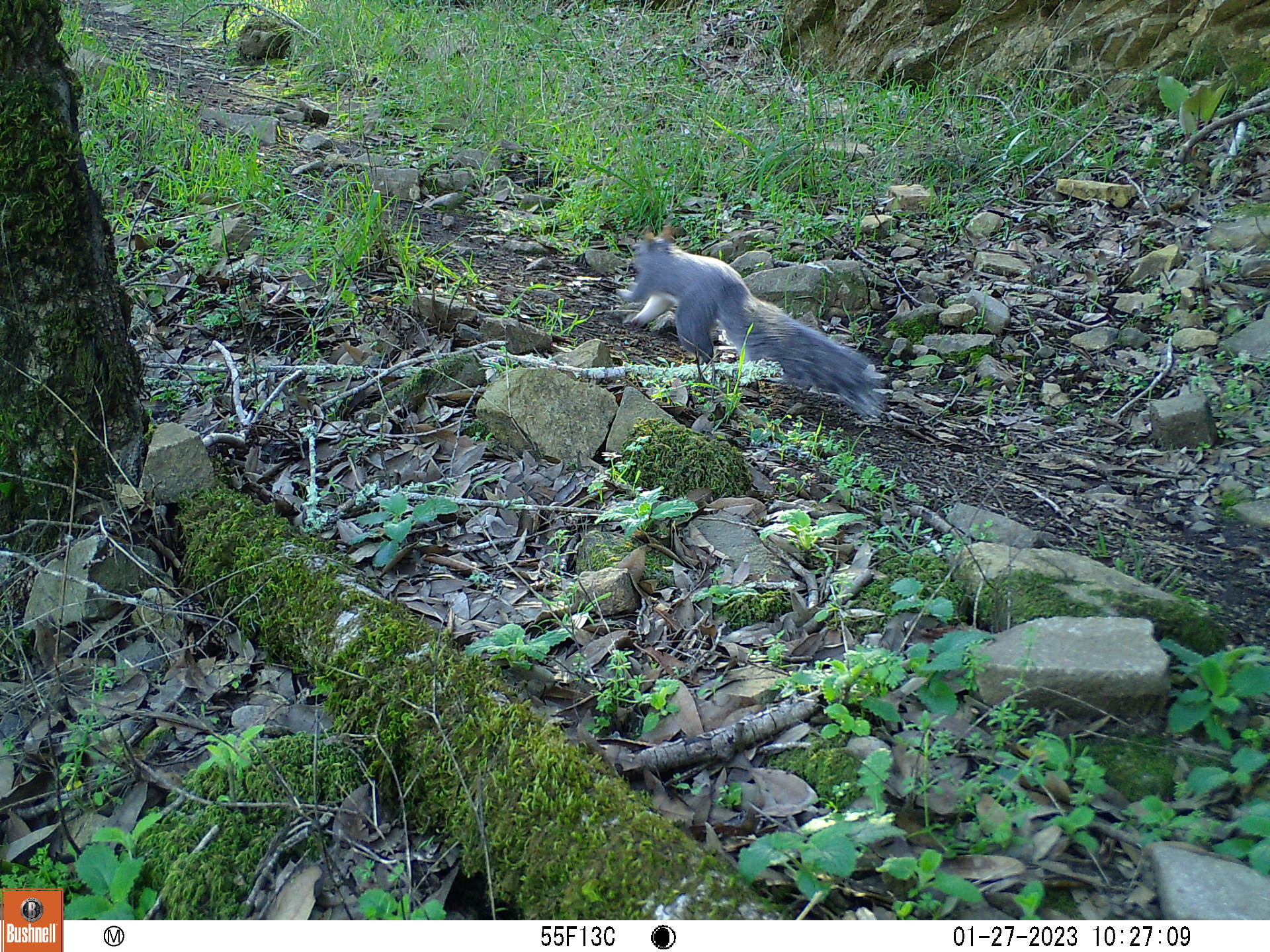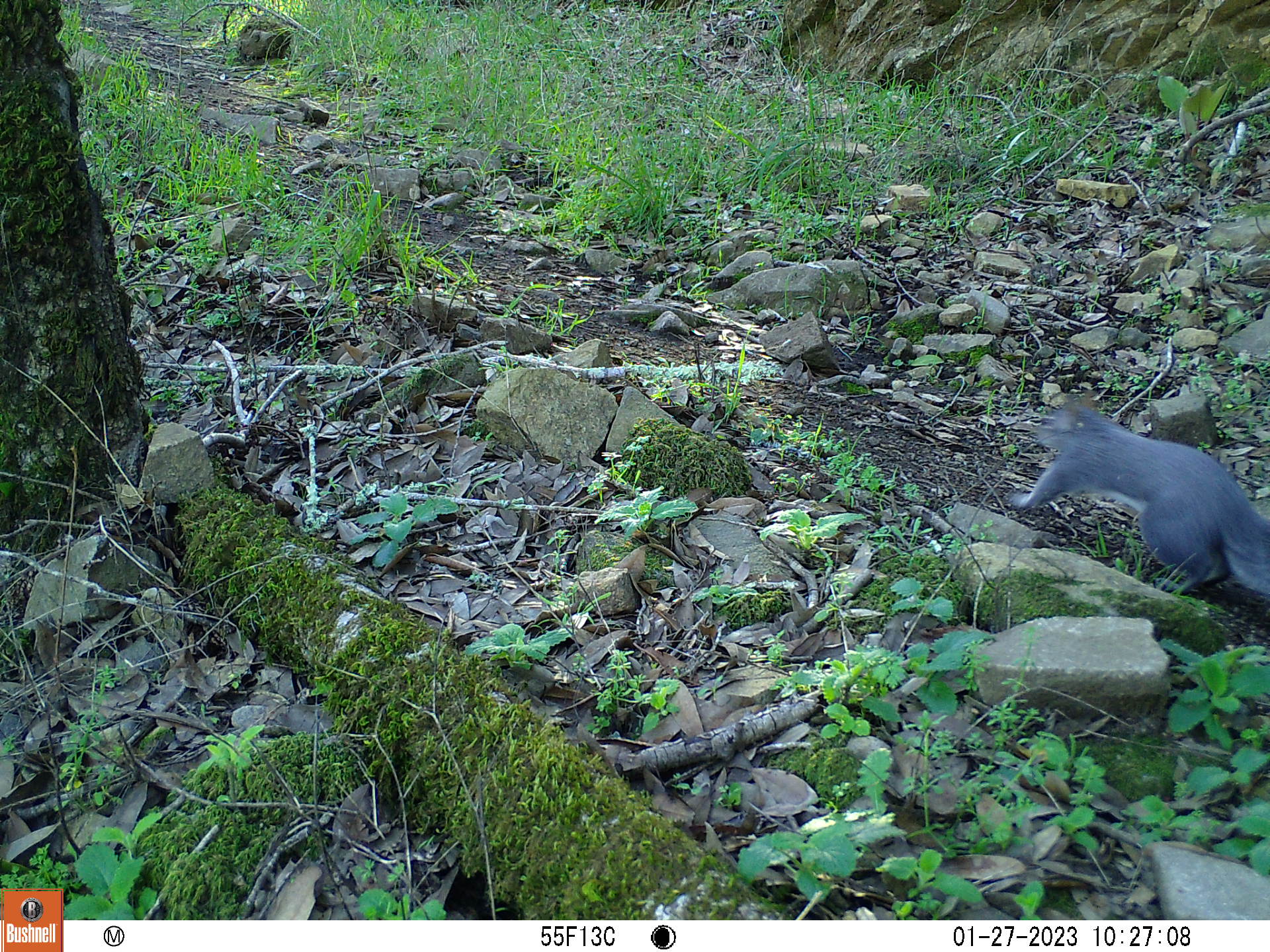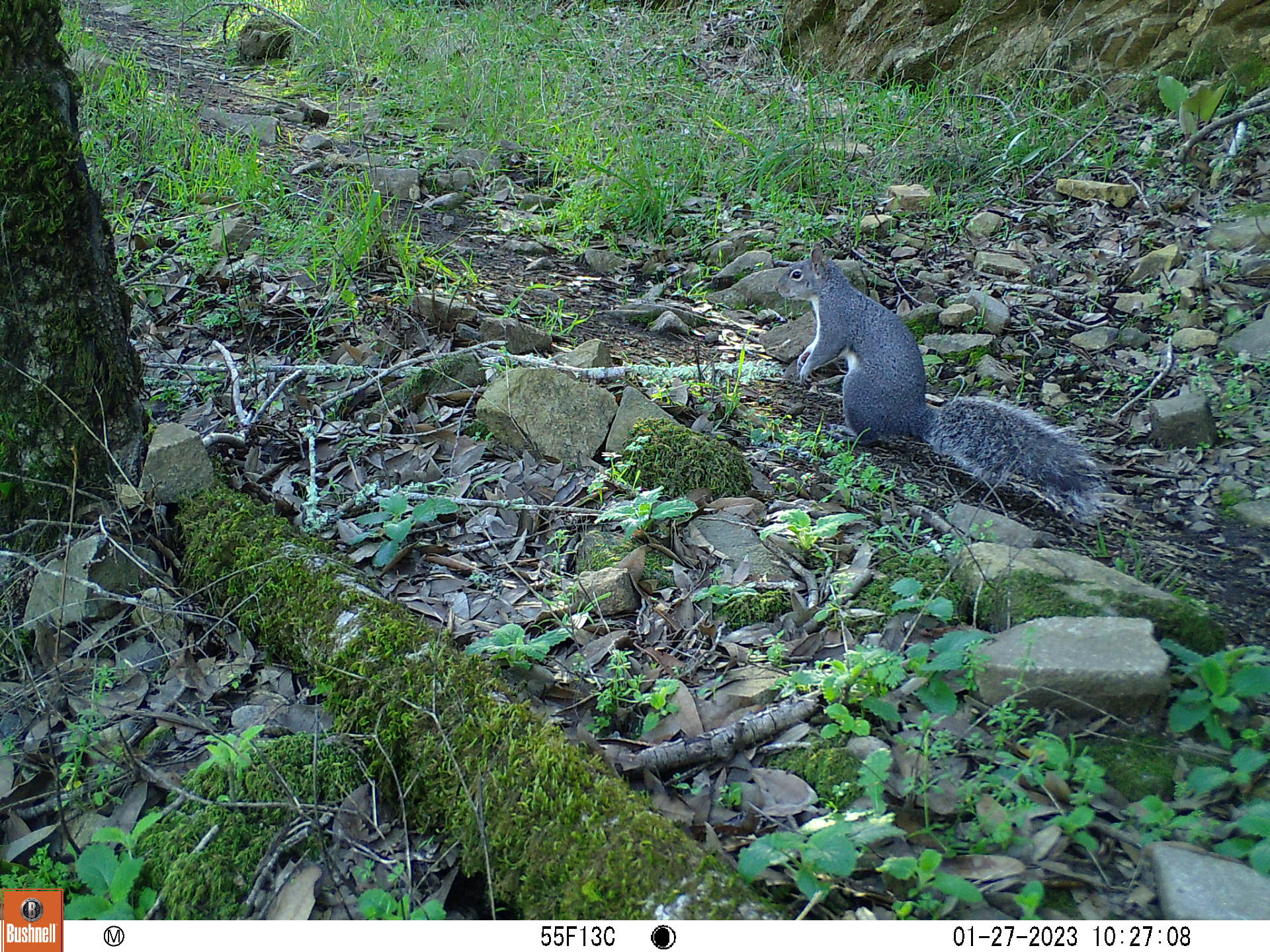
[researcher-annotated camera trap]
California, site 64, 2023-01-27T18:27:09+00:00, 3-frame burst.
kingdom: Animalia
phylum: Chordata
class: Mammalia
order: Rodentia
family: Sciuridae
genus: Sciurus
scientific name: Sciurus griseus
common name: western gray squirrel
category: western grey squirrel